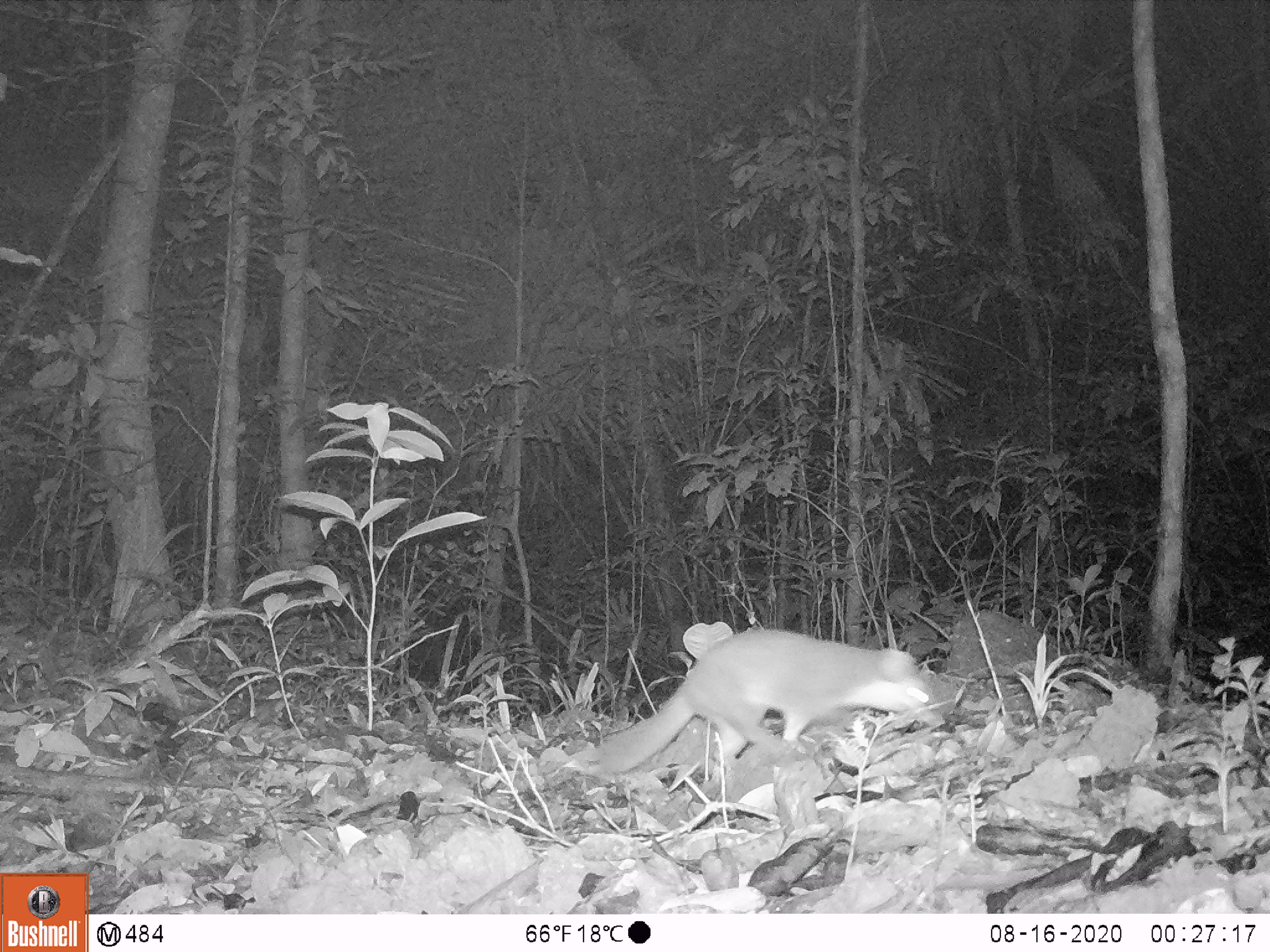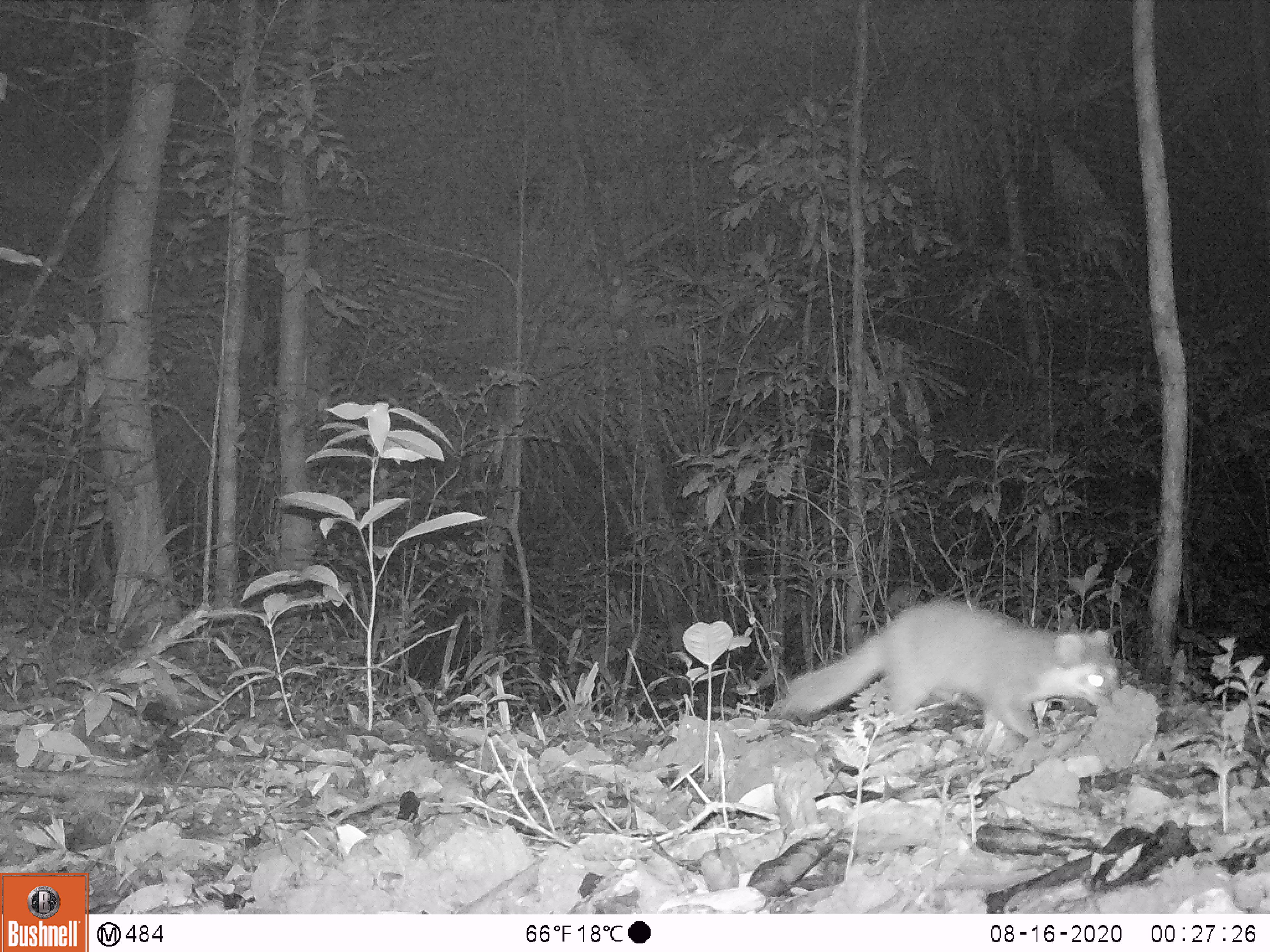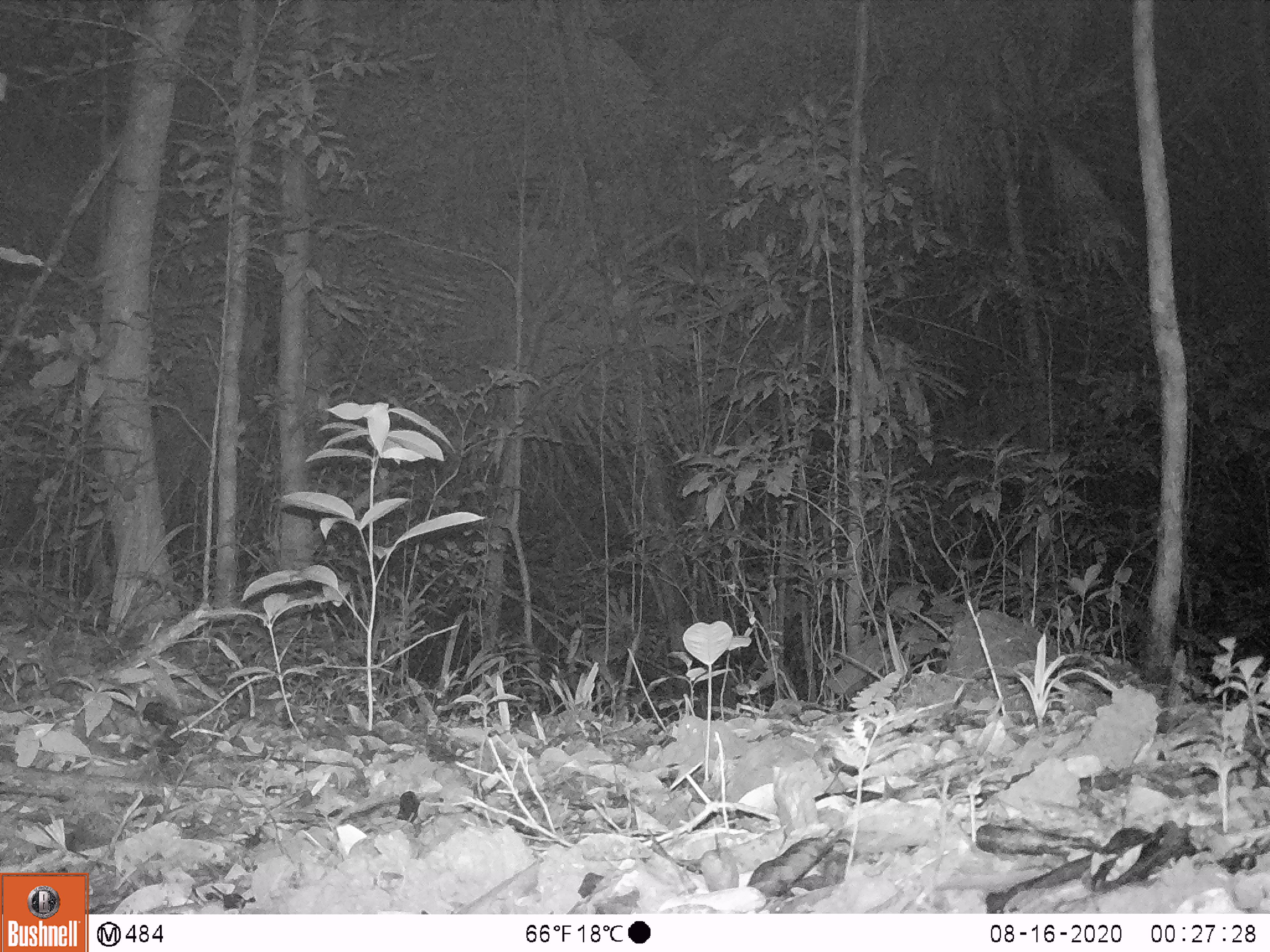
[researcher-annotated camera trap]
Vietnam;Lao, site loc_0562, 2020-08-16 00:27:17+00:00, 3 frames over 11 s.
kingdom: Animalia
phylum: Chordata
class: Mammalia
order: Carnivora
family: Mustelidae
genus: Melogale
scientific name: Melogale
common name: ferret badger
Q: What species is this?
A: Ferret badger (Melogale).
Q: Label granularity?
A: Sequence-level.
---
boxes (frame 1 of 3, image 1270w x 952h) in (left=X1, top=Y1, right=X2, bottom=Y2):
ferret badger: (left=594, top=627, right=946, bottom=774)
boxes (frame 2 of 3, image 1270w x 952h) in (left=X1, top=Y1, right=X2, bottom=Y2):
ferret badger: (left=783, top=601, right=1123, bottom=755)